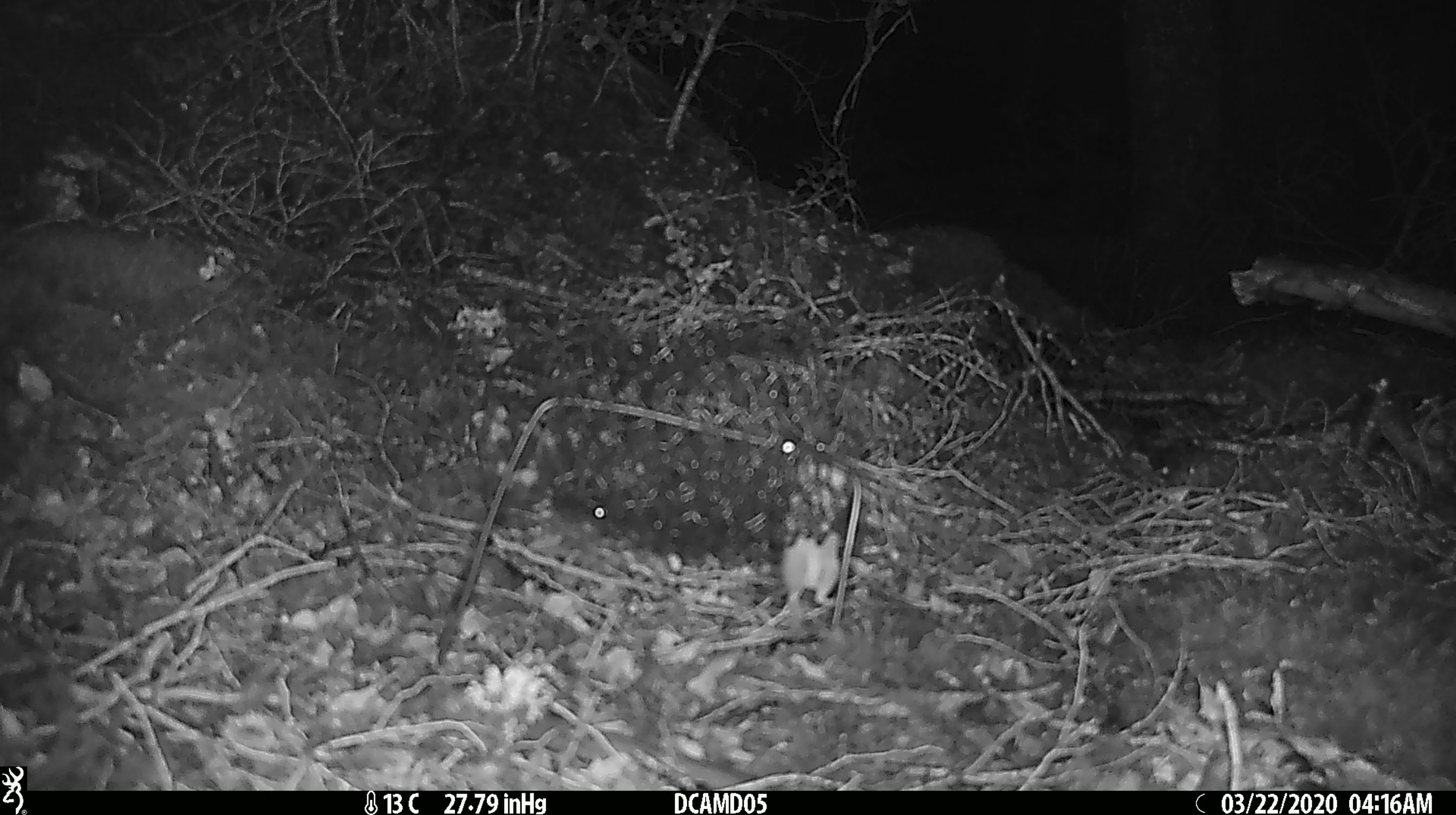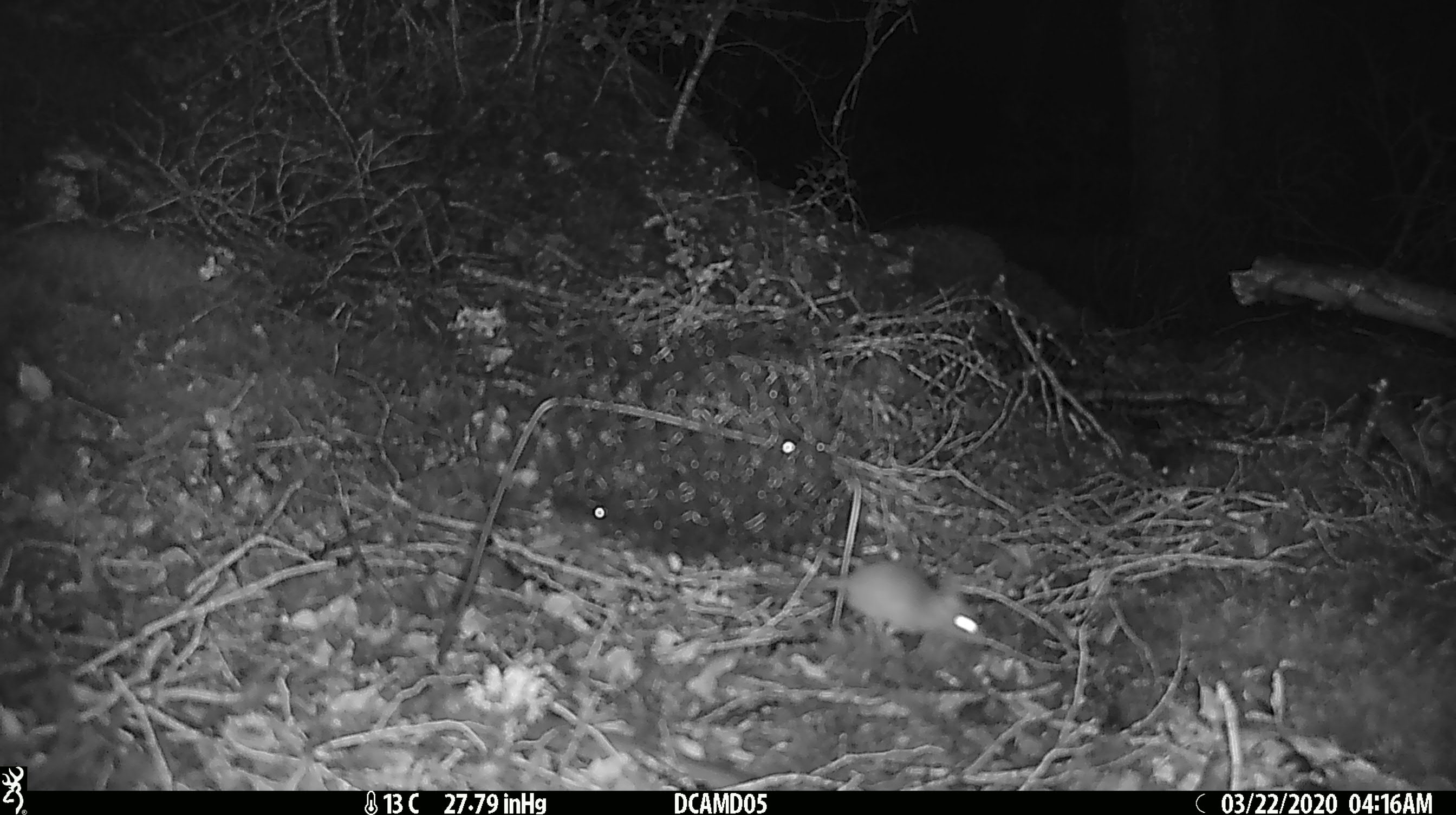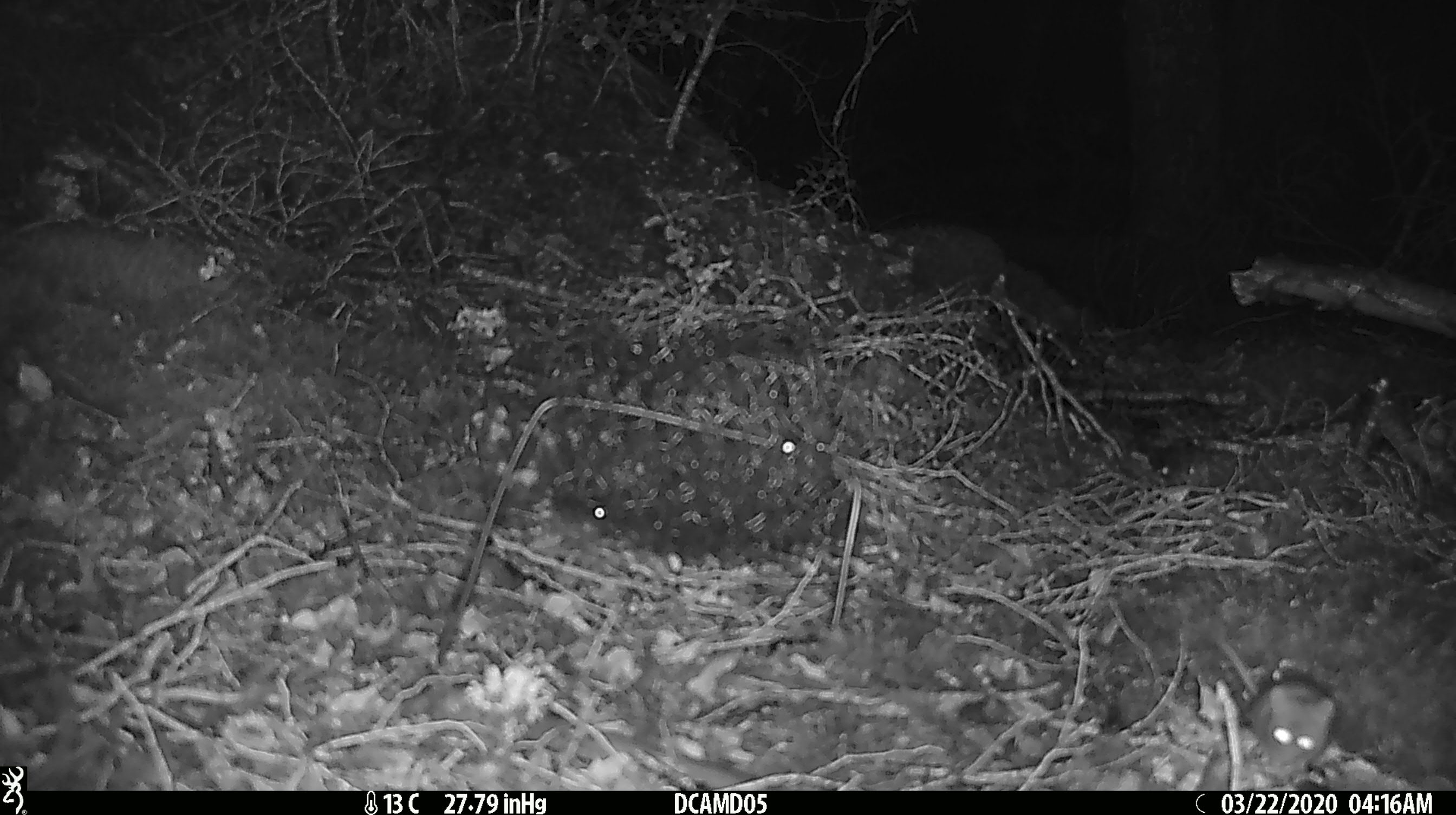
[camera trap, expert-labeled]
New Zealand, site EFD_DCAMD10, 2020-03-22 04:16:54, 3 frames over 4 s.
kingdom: Animalia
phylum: Chordata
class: Mammalia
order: Rodentia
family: Muridae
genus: Mus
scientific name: Mus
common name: mouse